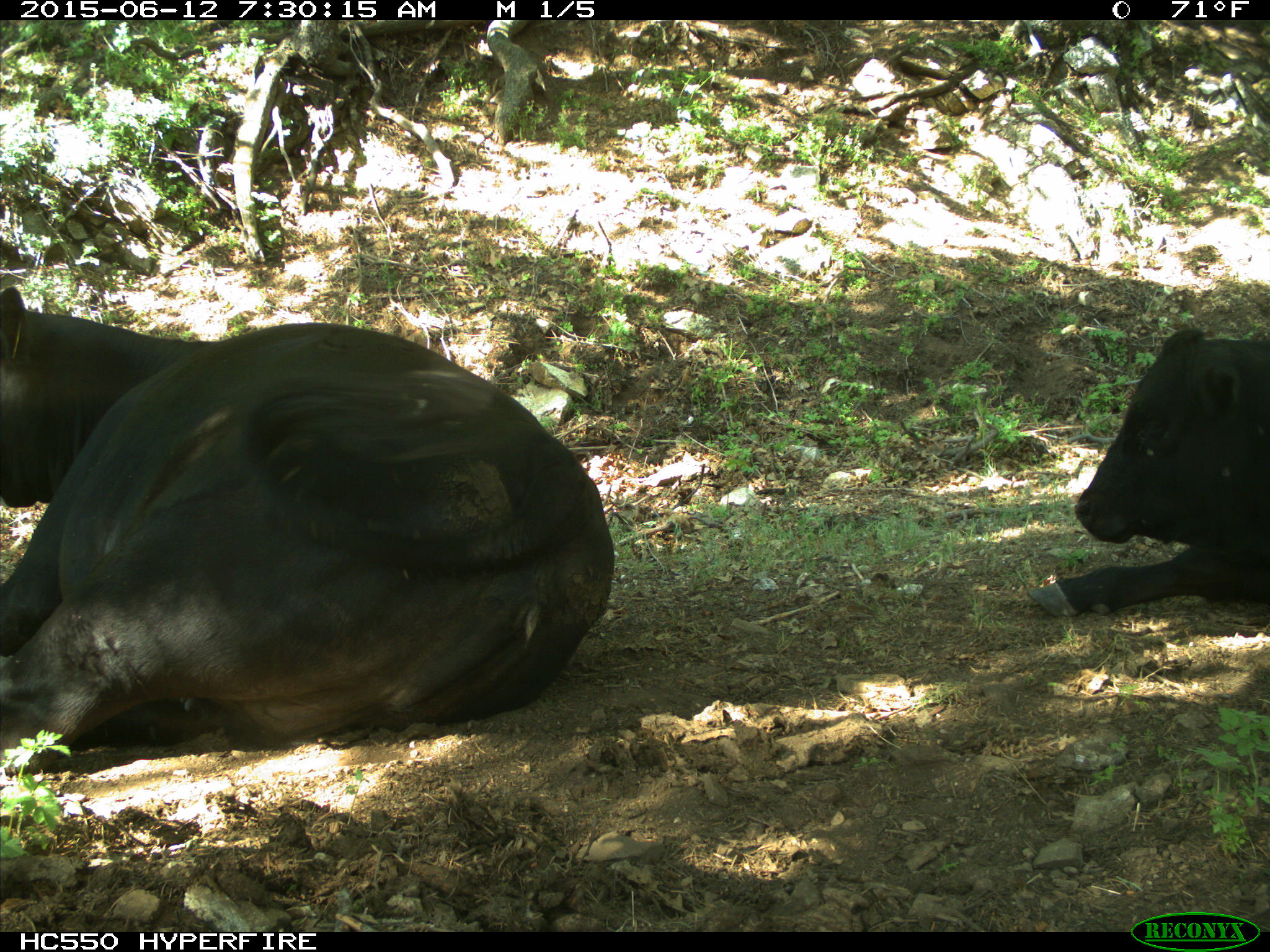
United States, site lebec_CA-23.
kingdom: Animalia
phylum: Chordata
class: Mammalia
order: Artiodactyla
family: Bovidae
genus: Bos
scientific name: Bos taurus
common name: domestic cow